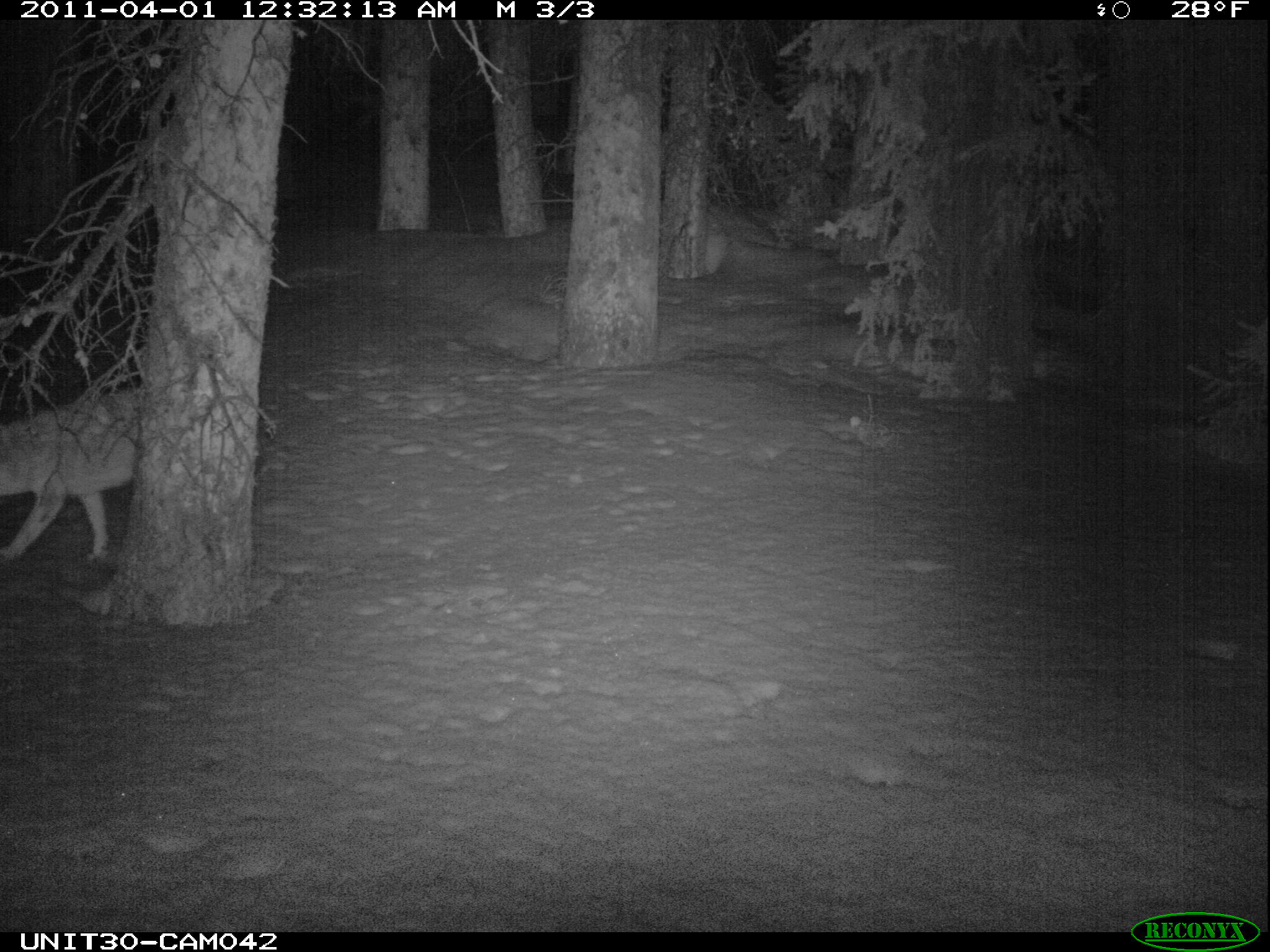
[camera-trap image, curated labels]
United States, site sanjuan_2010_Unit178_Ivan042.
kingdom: Animalia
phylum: Chordata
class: Mammalia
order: Carnivora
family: Canidae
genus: Canis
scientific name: Canis latrans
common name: coyote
Canis latrans (coyote).